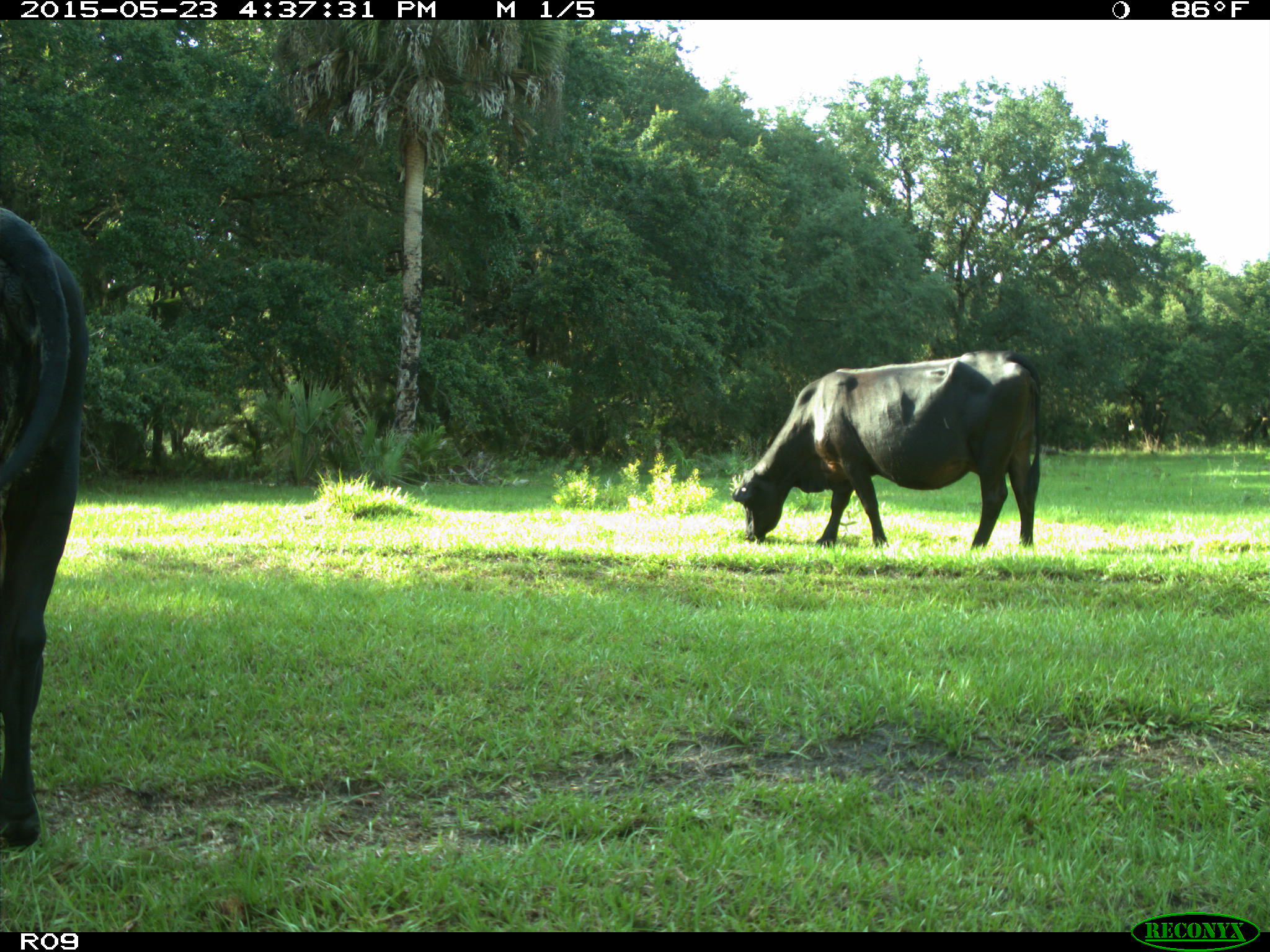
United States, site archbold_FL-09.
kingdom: Animalia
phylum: Chordata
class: Mammalia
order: Artiodactyla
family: Bovidae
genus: Bos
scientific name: Bos taurus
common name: domestic cow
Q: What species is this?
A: Bos taurus (domestic cow).